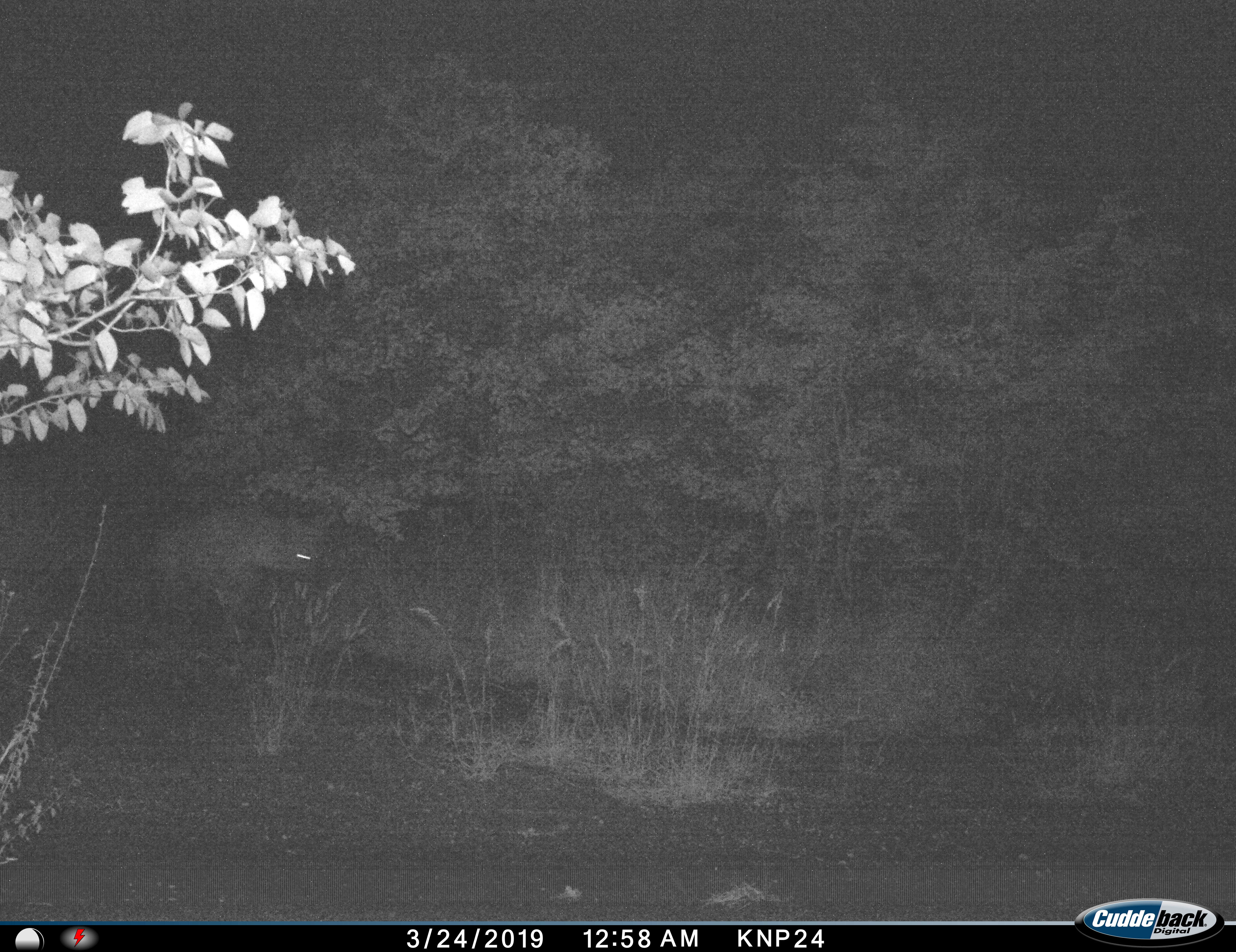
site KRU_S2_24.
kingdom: Animalia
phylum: Chordata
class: Mammalia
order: Carnivora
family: Hyaenidae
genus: Crocuta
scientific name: Crocuta crocuta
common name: spotted hyena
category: hyenaspotted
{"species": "hyenaspotted (spotted hyena) (Crocuta crocuta)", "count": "1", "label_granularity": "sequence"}